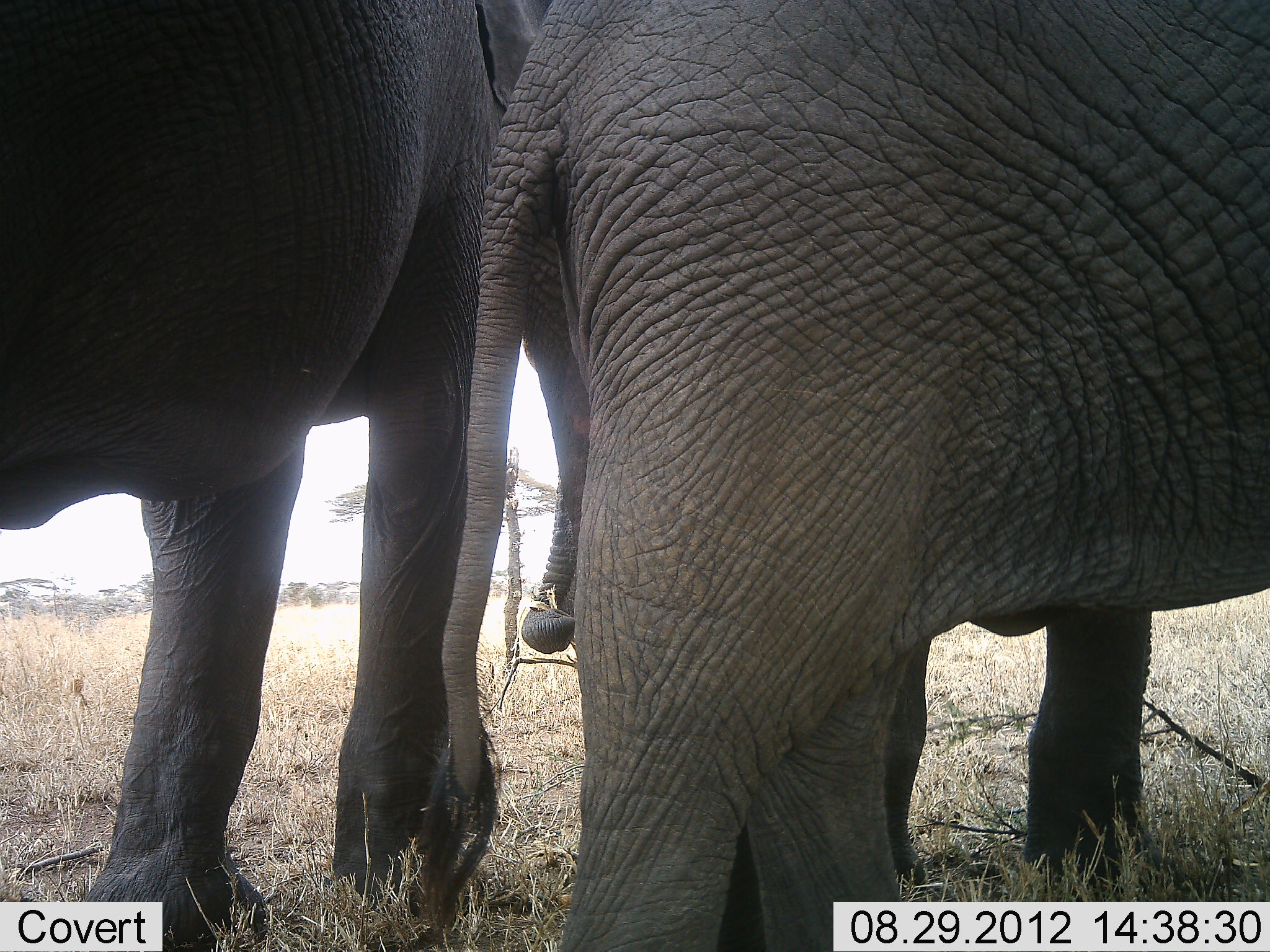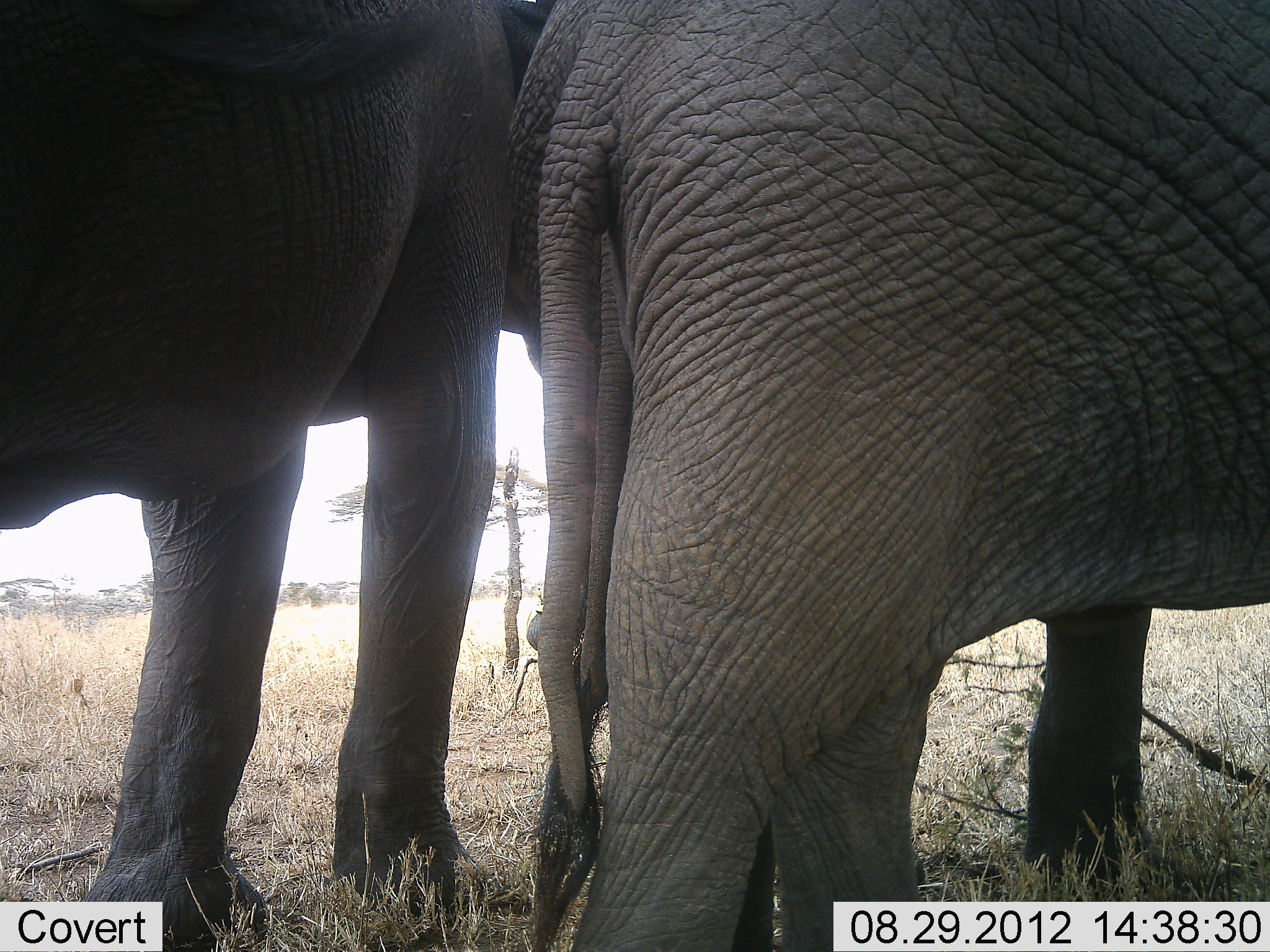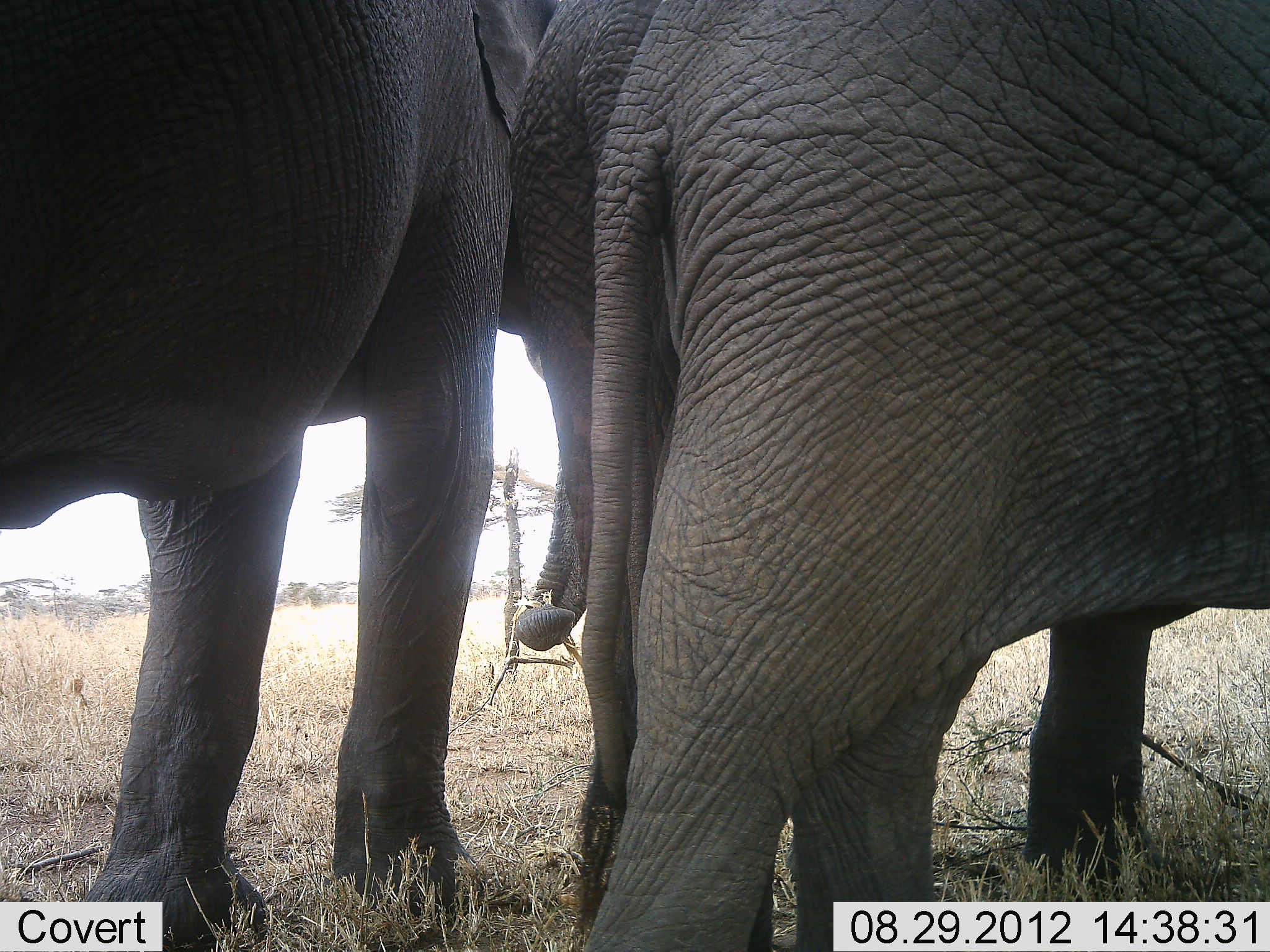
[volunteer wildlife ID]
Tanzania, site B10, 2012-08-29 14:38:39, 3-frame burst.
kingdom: Animalia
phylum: Chordata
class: Mammalia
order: Proboscidea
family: Elephantidae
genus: Loxodonta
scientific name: Loxodonta africana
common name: african bush elephant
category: elephant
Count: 2.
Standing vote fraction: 100%.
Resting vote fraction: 0%.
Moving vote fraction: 0%.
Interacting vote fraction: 0%.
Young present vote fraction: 0%.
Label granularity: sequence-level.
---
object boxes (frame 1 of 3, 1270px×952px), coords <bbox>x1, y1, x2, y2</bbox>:
animal: <bbox>417, 0, 1270, 952</bbox>; <bbox>0, 0, 589, 951</bbox>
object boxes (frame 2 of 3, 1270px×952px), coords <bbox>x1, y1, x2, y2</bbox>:
animal: <bbox>536, 0, 1269, 951</bbox>; <bbox>0, 0, 638, 951</bbox>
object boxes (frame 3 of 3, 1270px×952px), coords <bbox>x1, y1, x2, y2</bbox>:
animal: <bbox>509, 0, 1270, 951</bbox>; <bbox>0, 0, 655, 951</bbox>